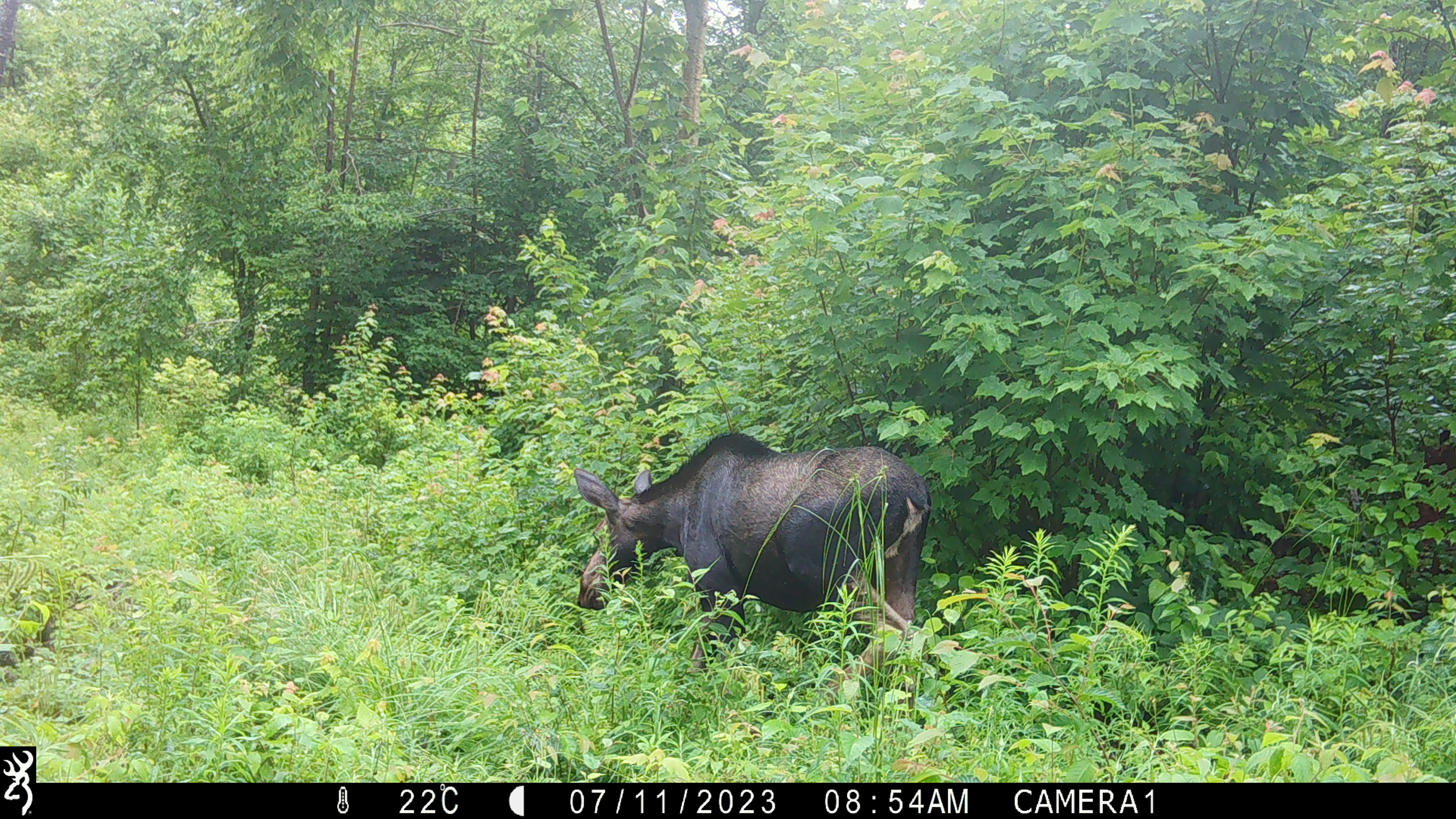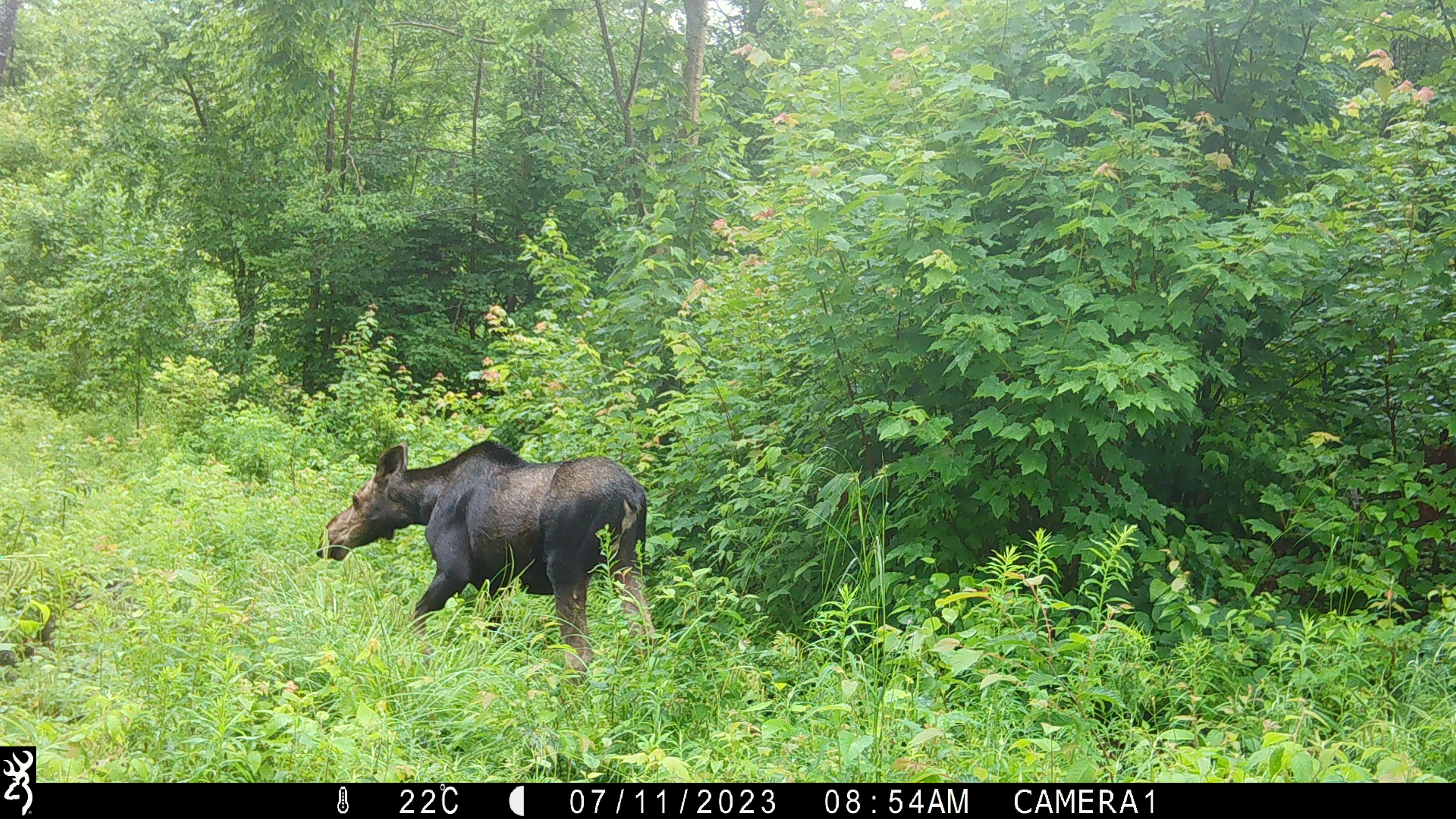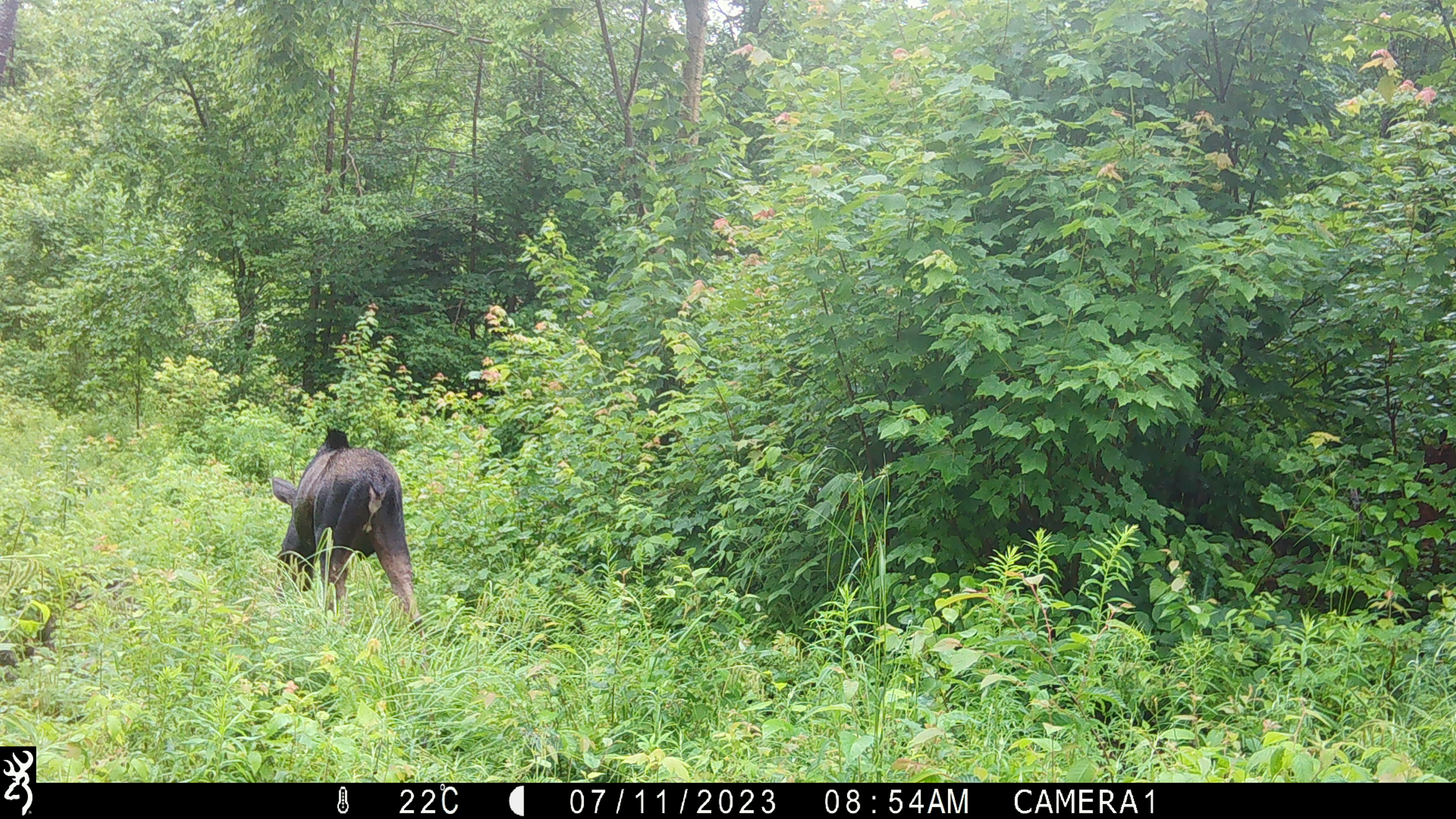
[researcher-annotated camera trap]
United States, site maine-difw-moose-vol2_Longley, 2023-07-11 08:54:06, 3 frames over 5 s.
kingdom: Animalia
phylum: Chordata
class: Mammalia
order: Artiodactyla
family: Cervidae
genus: Alces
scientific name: Alces alces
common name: moose